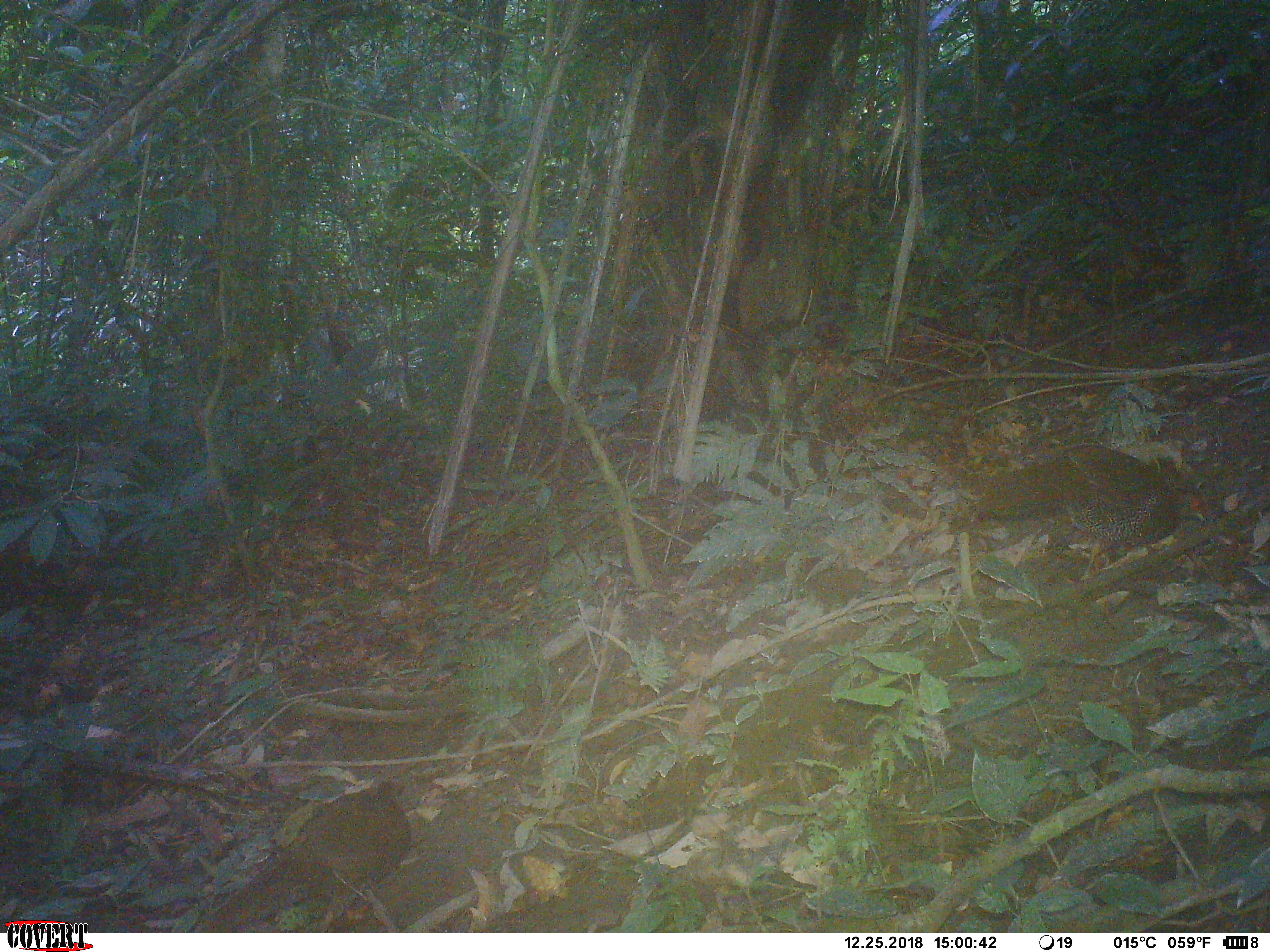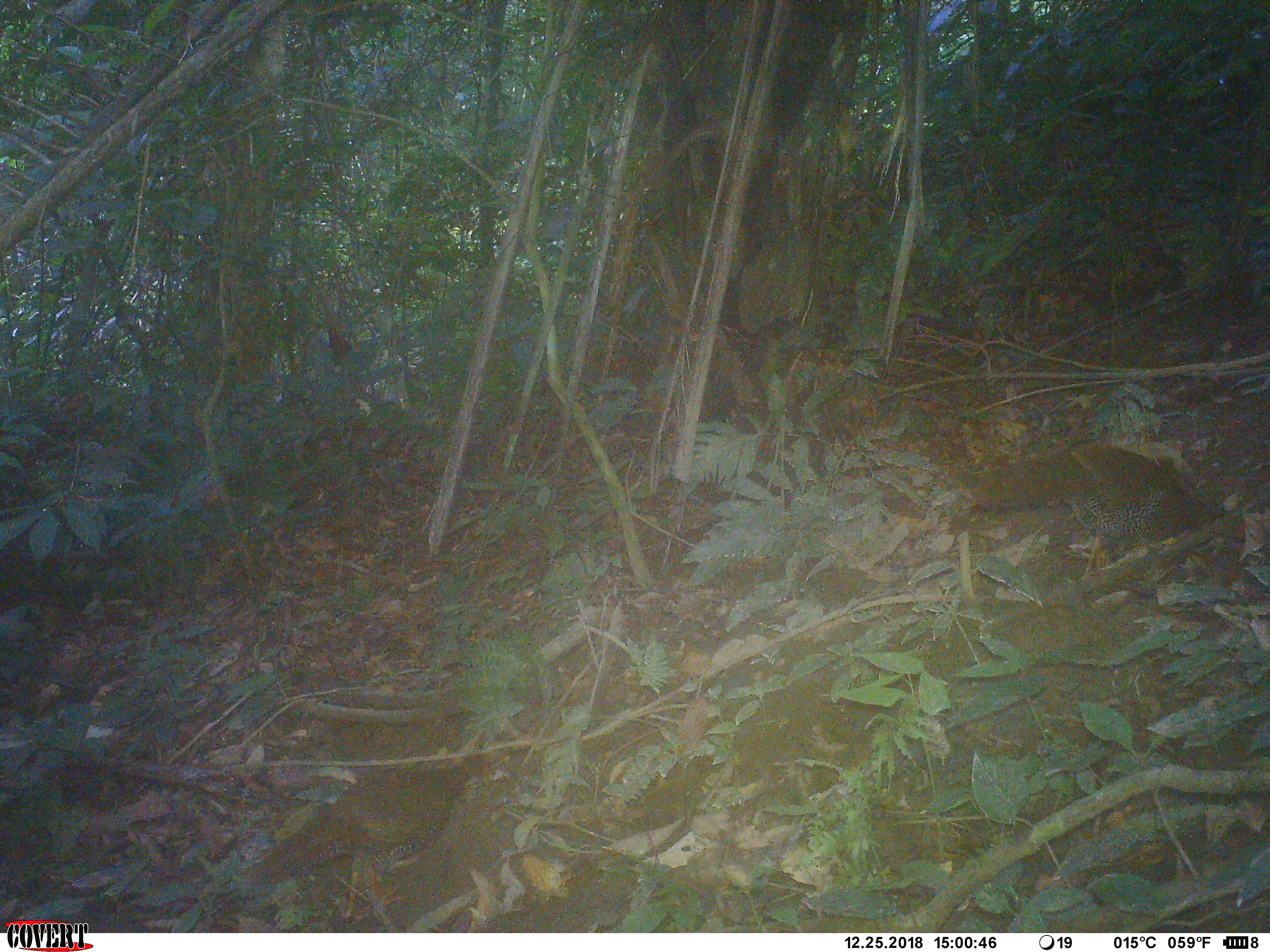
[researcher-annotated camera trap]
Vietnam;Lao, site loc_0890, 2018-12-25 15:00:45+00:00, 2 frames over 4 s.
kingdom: Animalia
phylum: Chordata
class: Aves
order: Galliformes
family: Phasianidae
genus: Lophura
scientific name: Lophura nycthemera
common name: silver pheasant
Silver pheasant (Lophura nycthemera). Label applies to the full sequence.